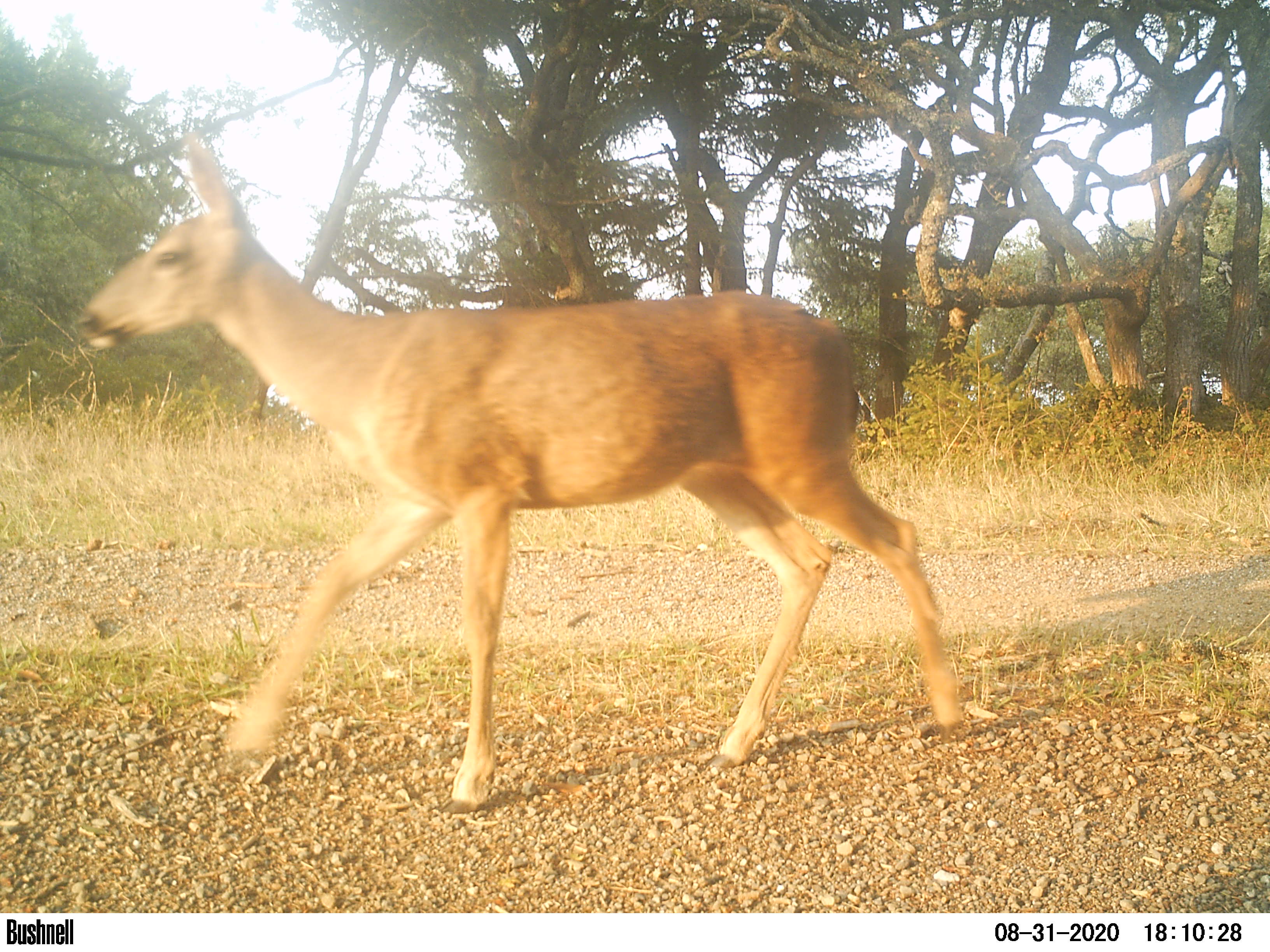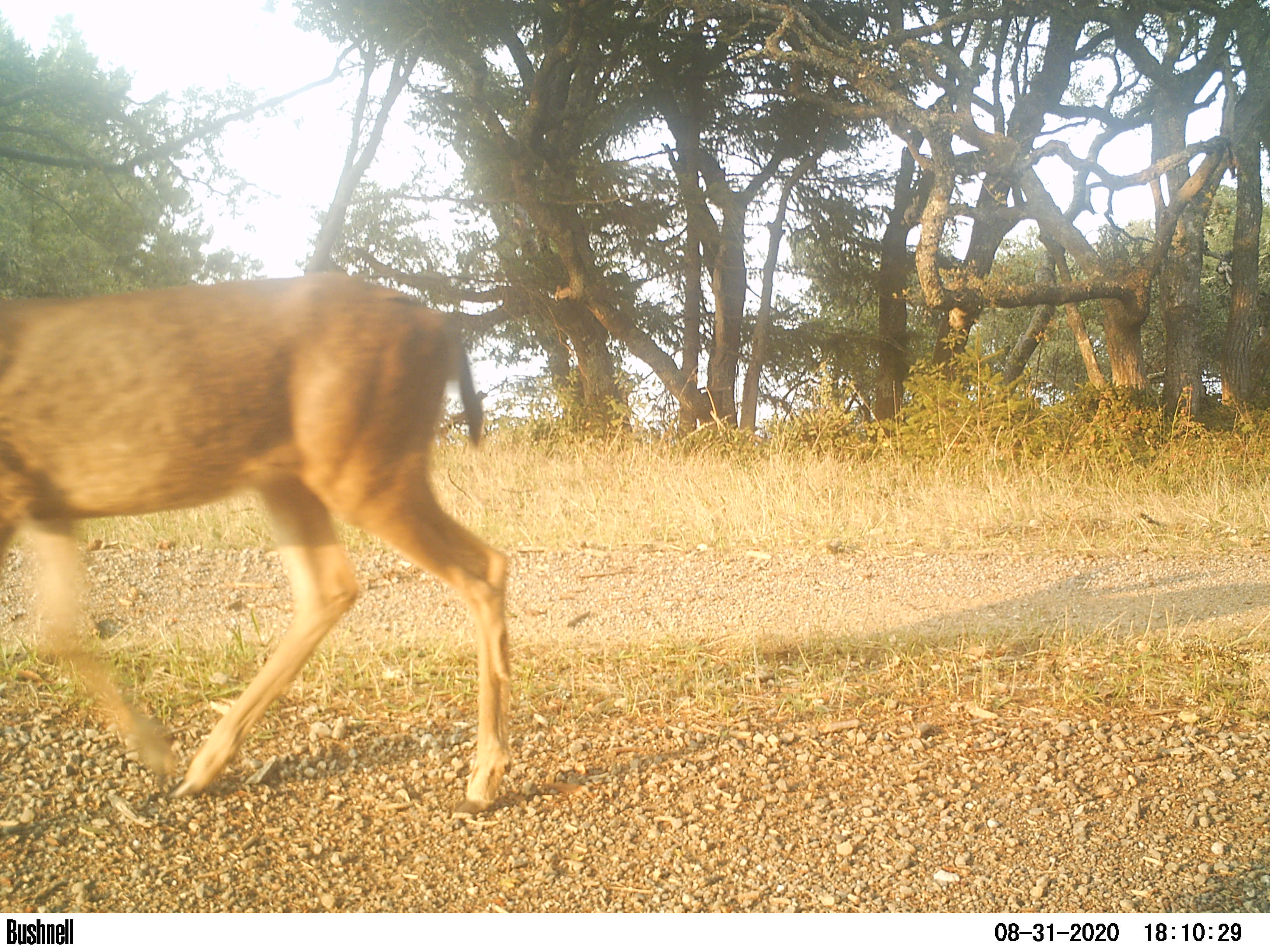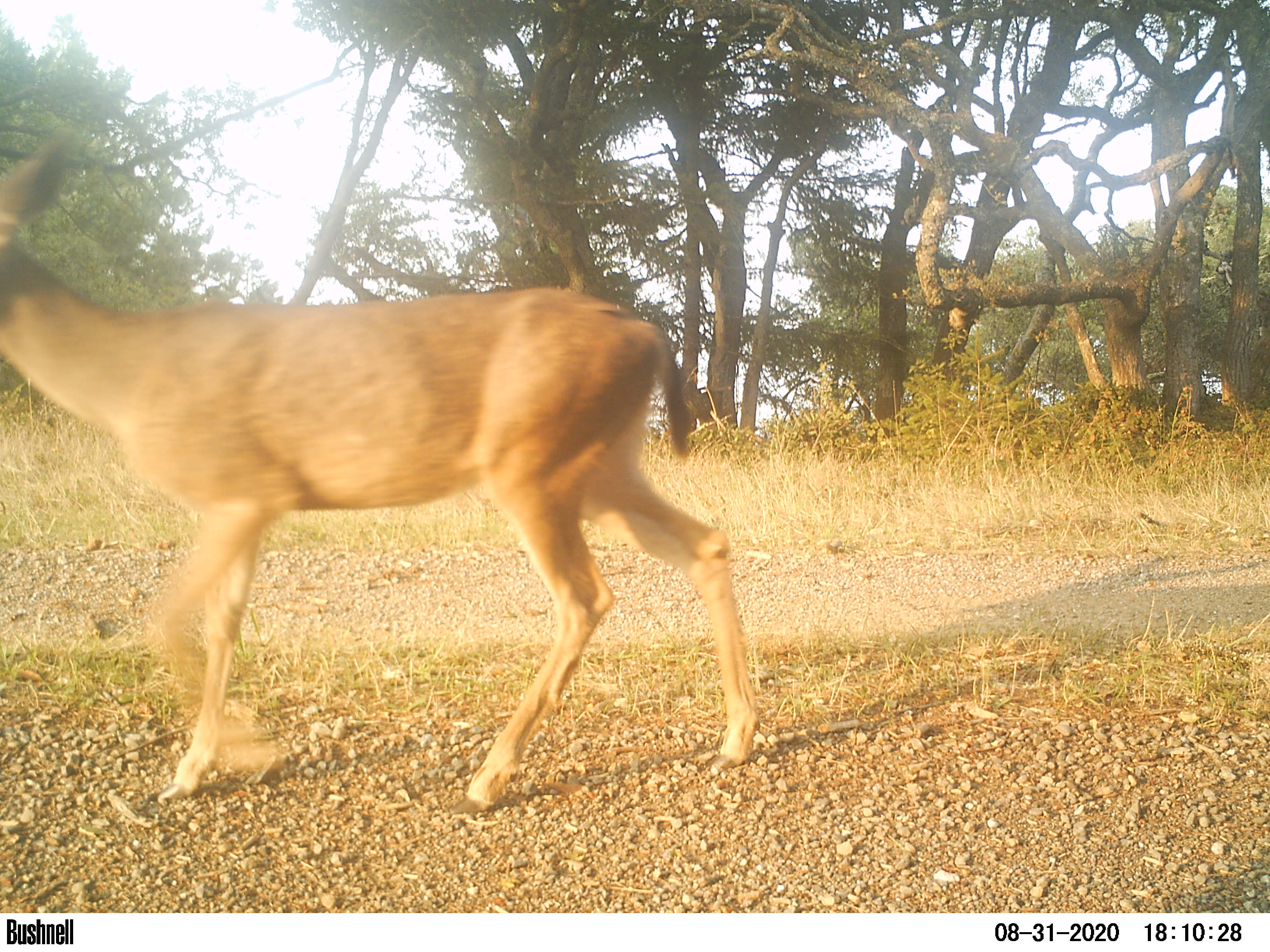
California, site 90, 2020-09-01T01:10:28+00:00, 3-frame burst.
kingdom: Animalia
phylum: Chordata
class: Mammalia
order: Artiodactyla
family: Cervidae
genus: Odocoileus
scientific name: Odocoileus hemionus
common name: mule deer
Mule deer (Odocoileus hemionus).